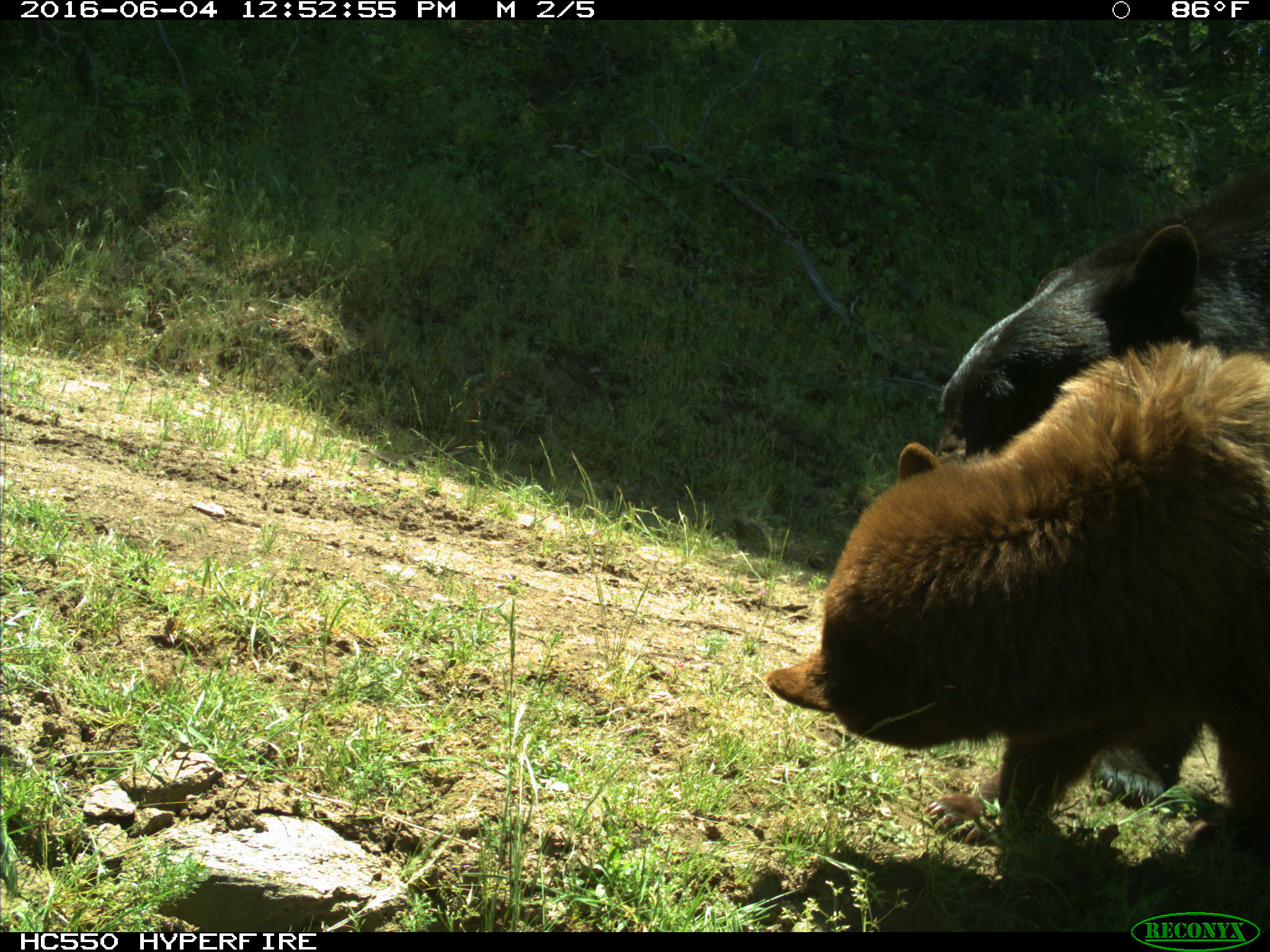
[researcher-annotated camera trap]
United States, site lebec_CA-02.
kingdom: Animalia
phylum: Chordata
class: Mammalia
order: Carnivora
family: Ursidae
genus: Ursus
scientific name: Ursus americanus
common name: american black bear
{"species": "Ursus americanus (american black bear)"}